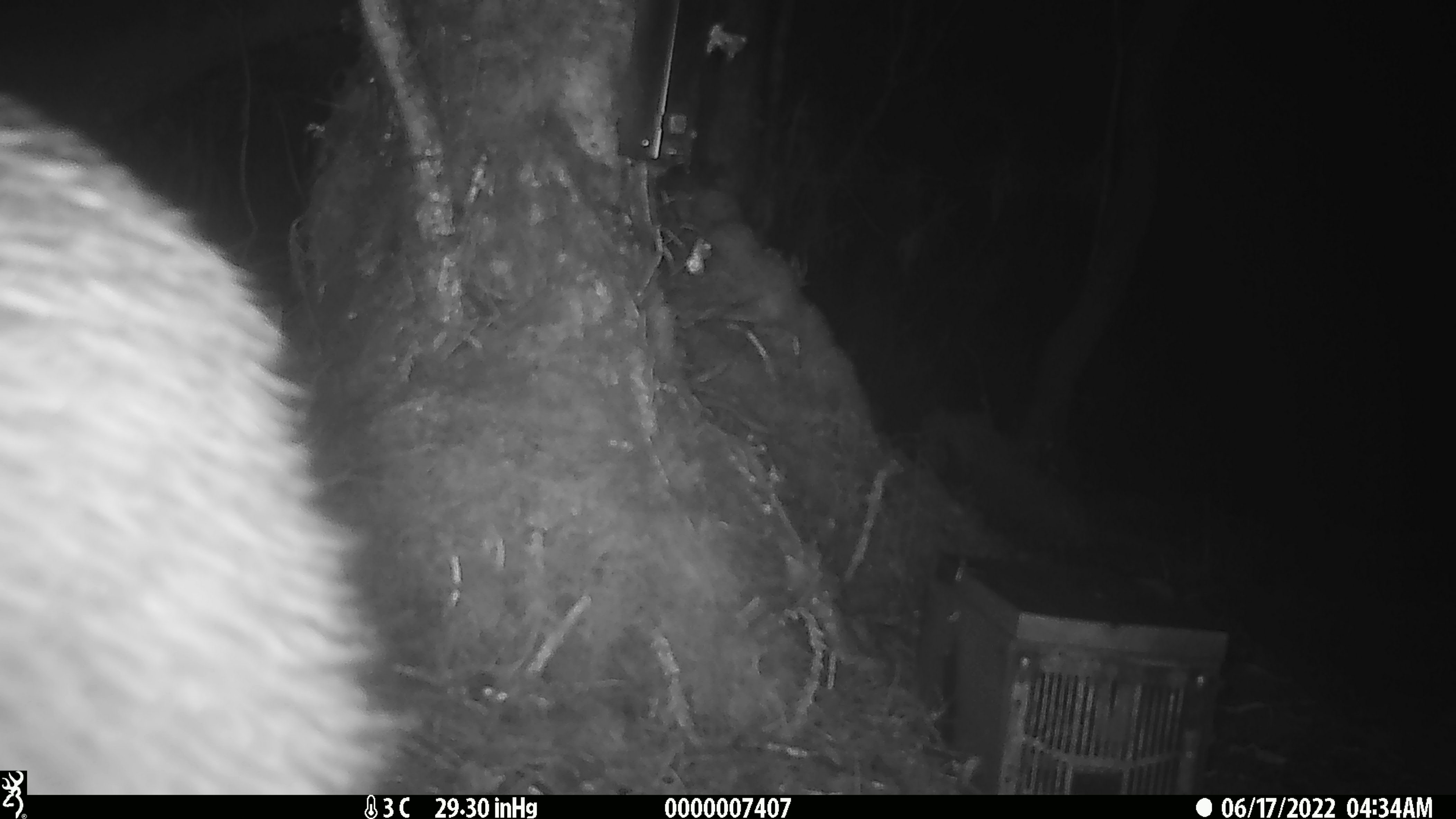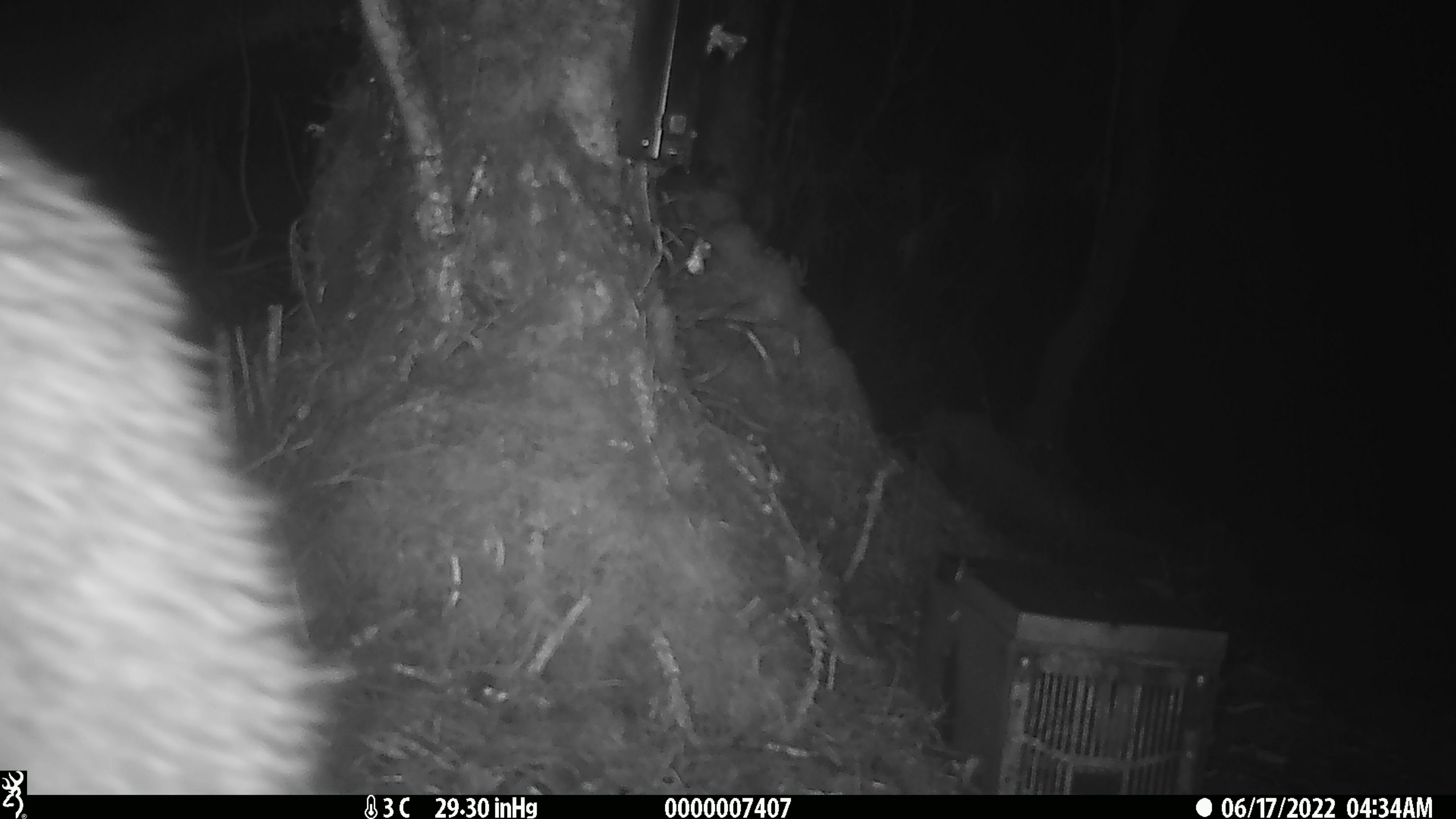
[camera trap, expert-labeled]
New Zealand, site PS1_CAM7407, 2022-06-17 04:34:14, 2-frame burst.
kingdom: Animalia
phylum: Chordata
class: Aves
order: Apterygiformes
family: Apterygidae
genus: Apteryx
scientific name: Apteryx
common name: kiwi